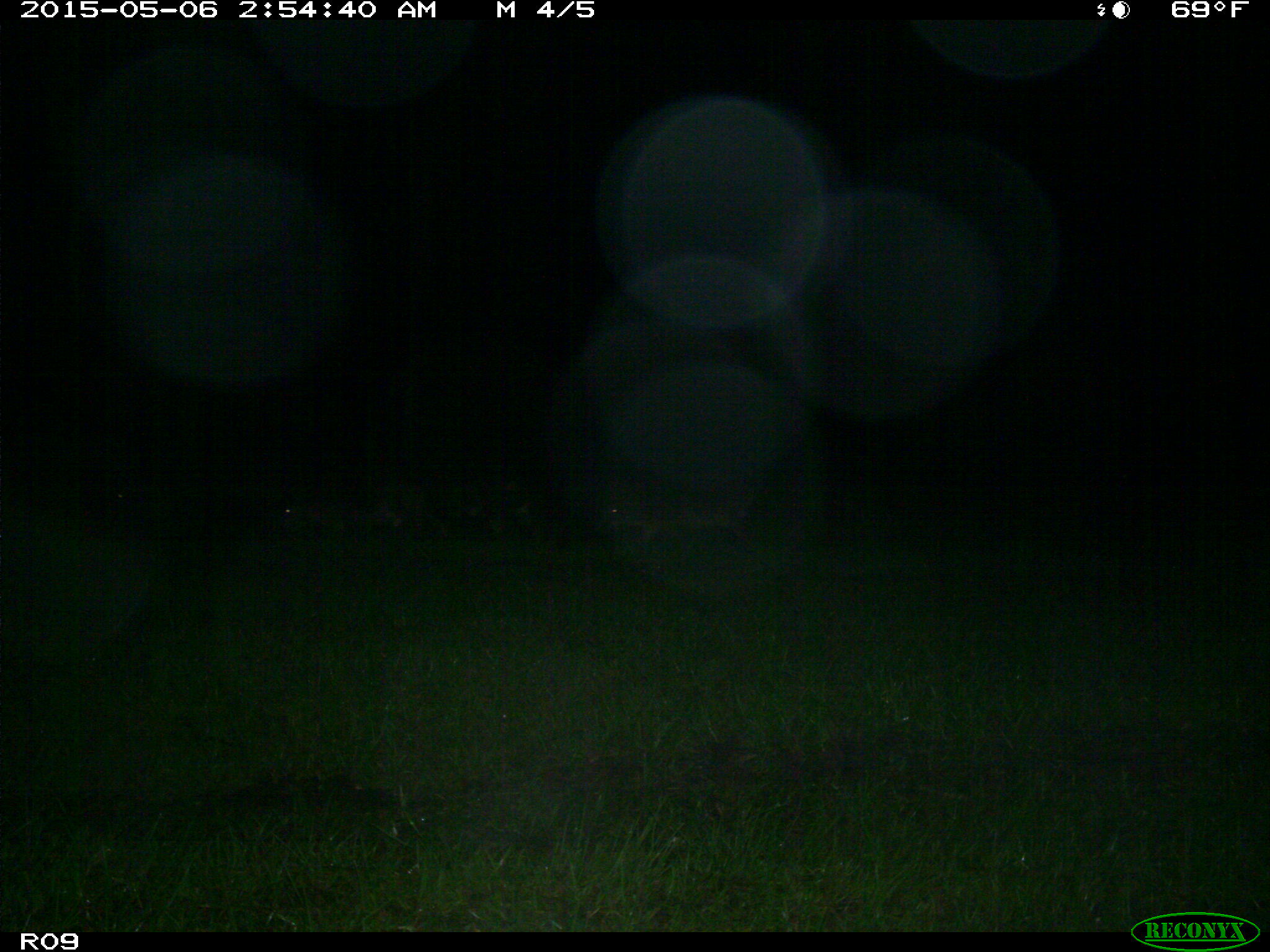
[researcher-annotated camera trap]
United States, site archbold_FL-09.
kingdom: Animalia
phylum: Chordata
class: Mammalia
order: Artiodactyla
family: Suidae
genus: Sus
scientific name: Sus scrofa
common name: wild boar